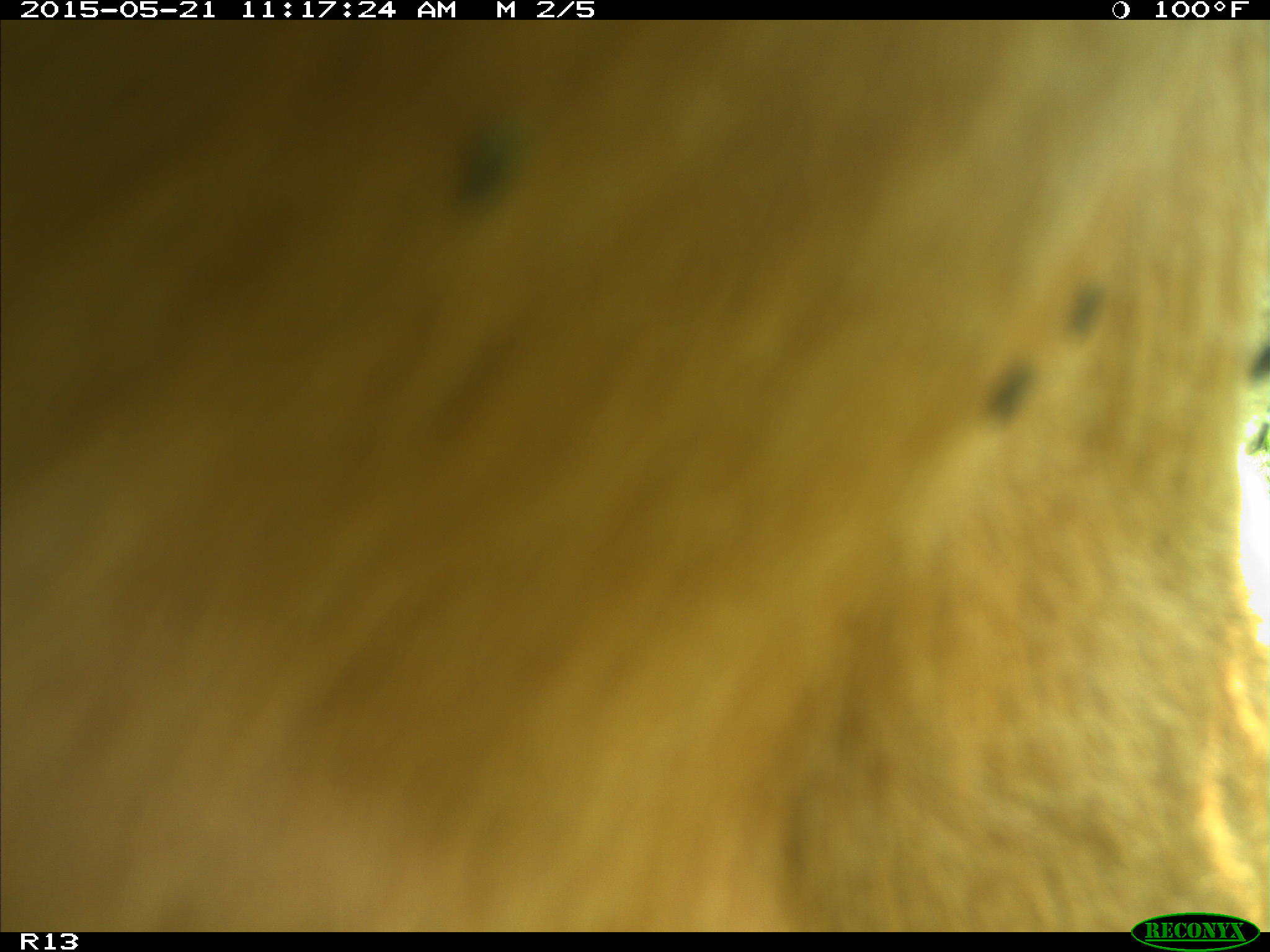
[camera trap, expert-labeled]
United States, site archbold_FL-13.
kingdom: Animalia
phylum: Chordata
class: Mammalia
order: Artiodactyla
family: Bovidae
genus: Bos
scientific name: Bos taurus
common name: domestic cow